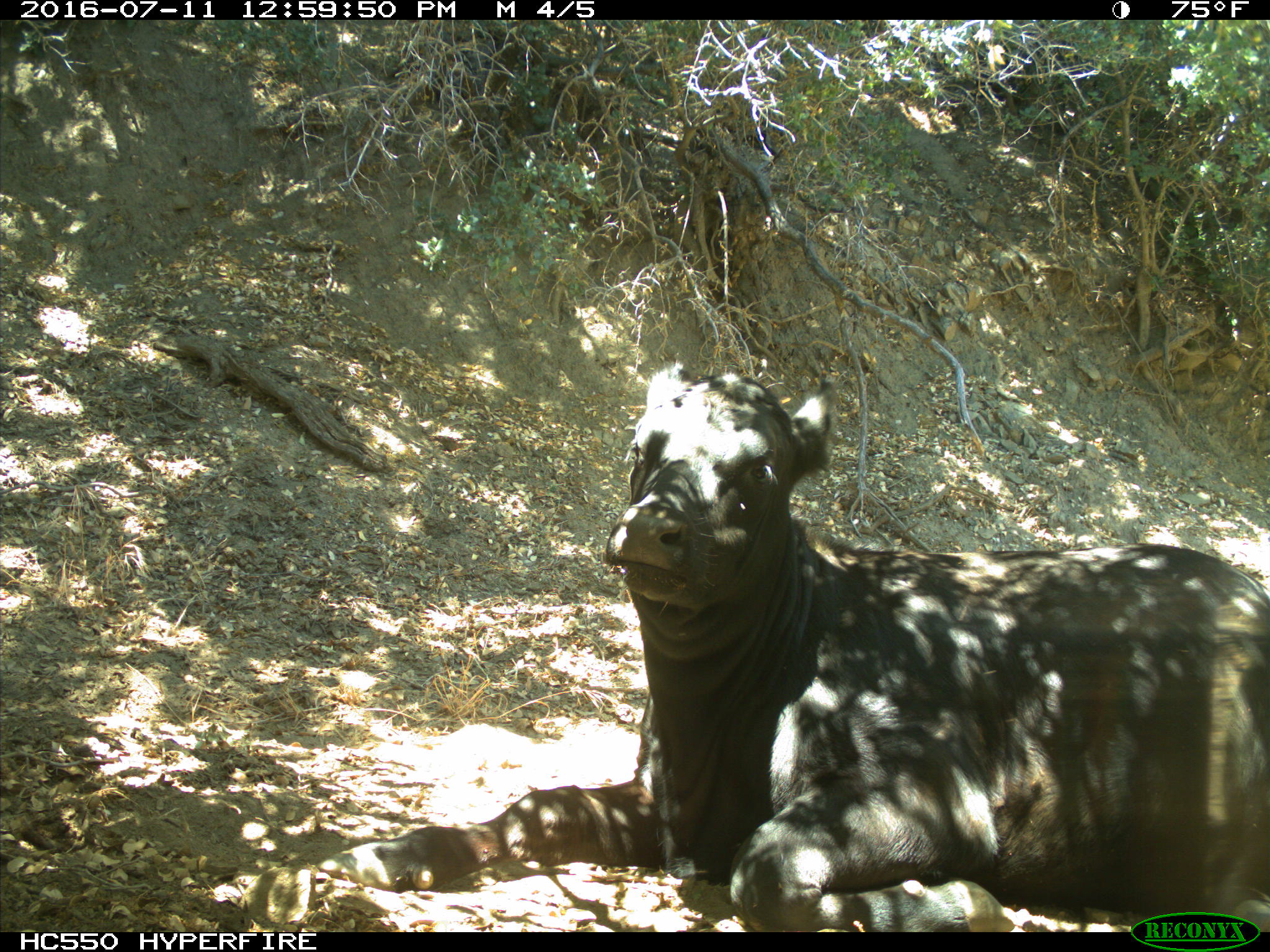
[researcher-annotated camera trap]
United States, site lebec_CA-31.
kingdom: Animalia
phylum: Chordata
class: Mammalia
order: Artiodactyla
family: Bovidae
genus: Bos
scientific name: Bos taurus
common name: domestic cow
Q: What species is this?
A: Bos taurus (domestic cow).